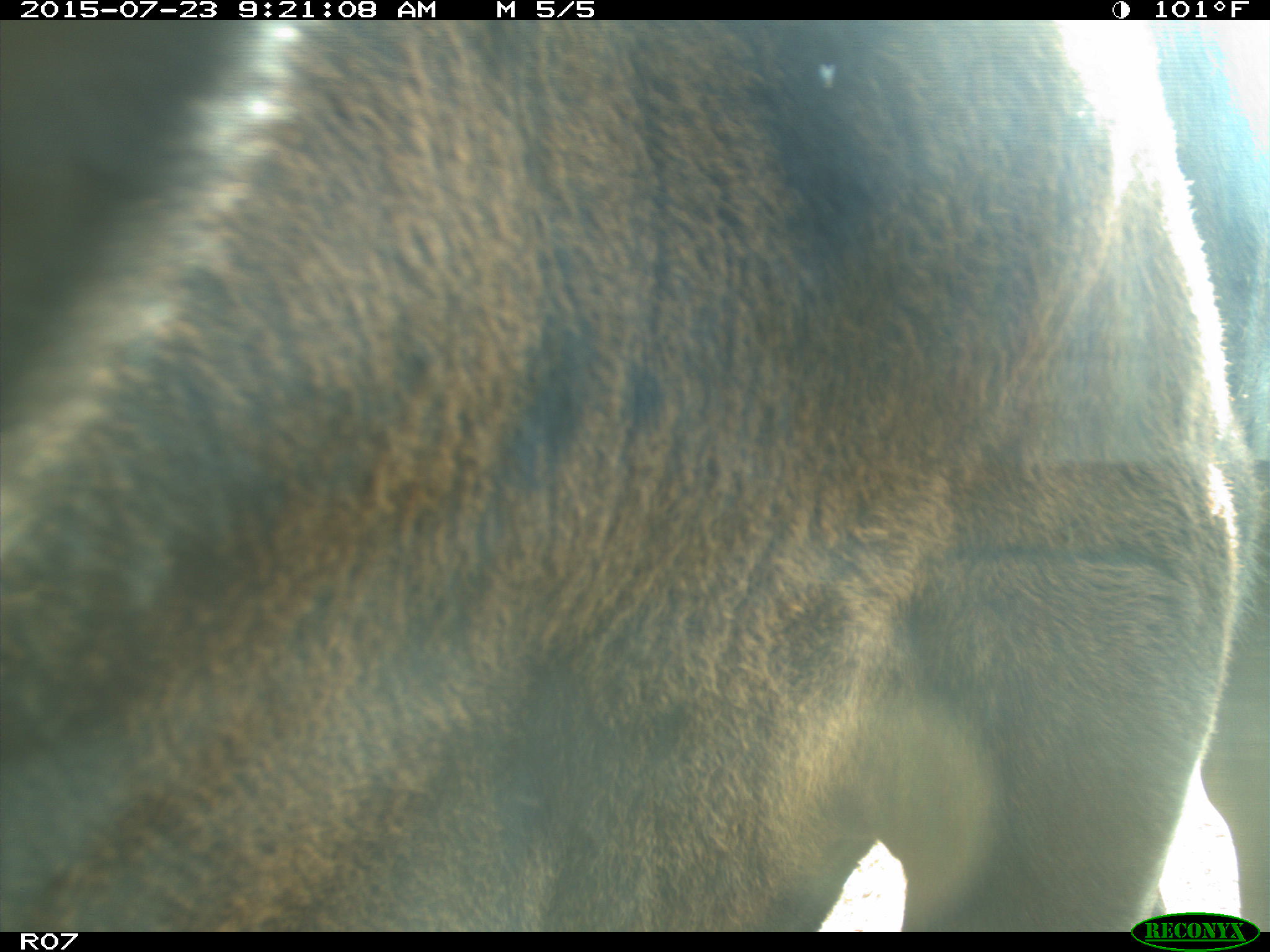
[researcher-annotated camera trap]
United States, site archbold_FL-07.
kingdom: Animalia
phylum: Chordata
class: Mammalia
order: Artiodactyla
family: Bovidae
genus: Bos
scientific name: Bos taurus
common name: domestic cow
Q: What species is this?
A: Bos taurus (domestic cow).